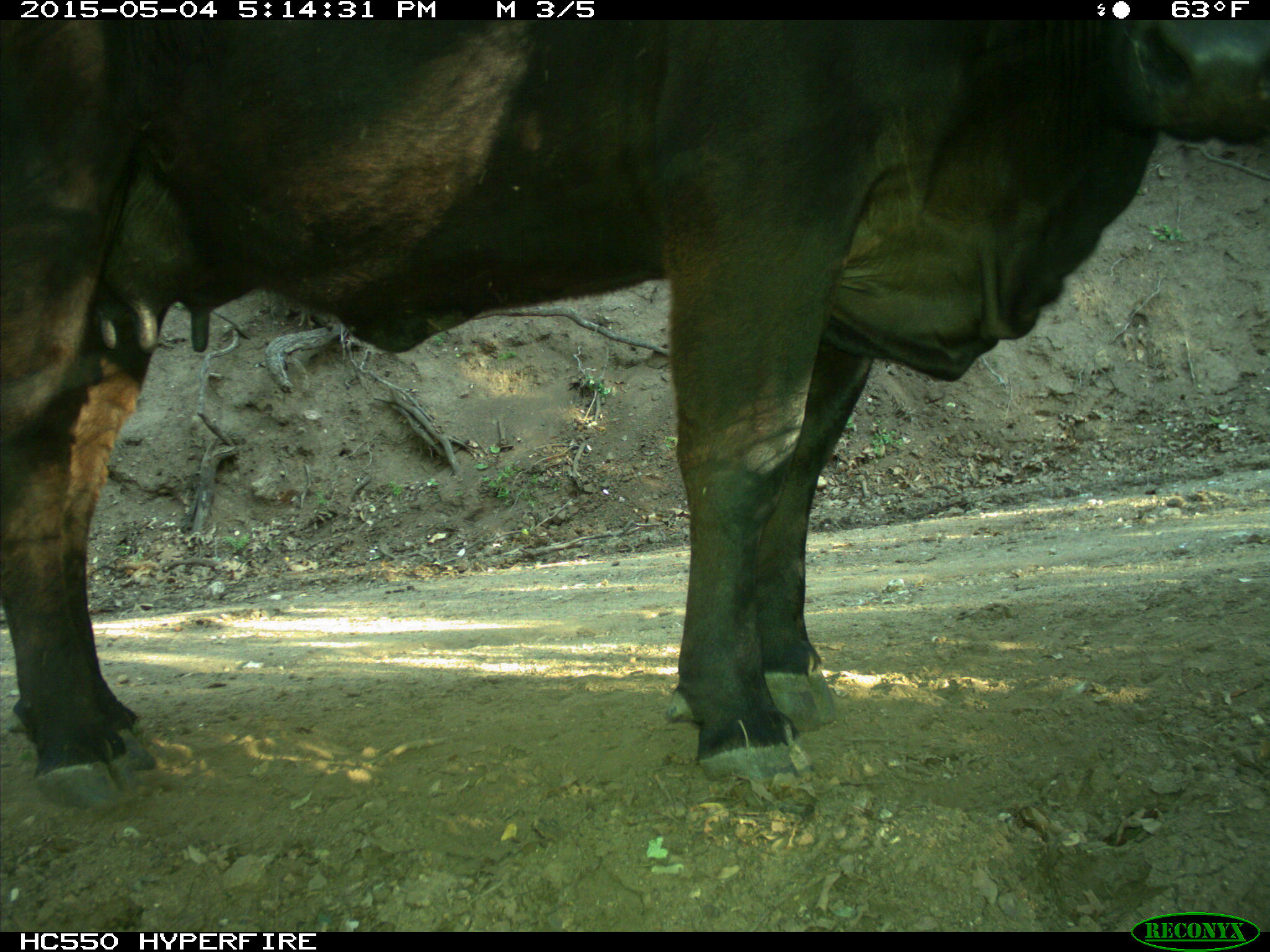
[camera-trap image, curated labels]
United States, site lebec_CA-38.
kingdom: Animalia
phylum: Chordata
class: Mammalia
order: Artiodactyla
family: Bovidae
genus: Bos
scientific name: Bos taurus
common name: domestic cow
Bos taurus (domestic cow).